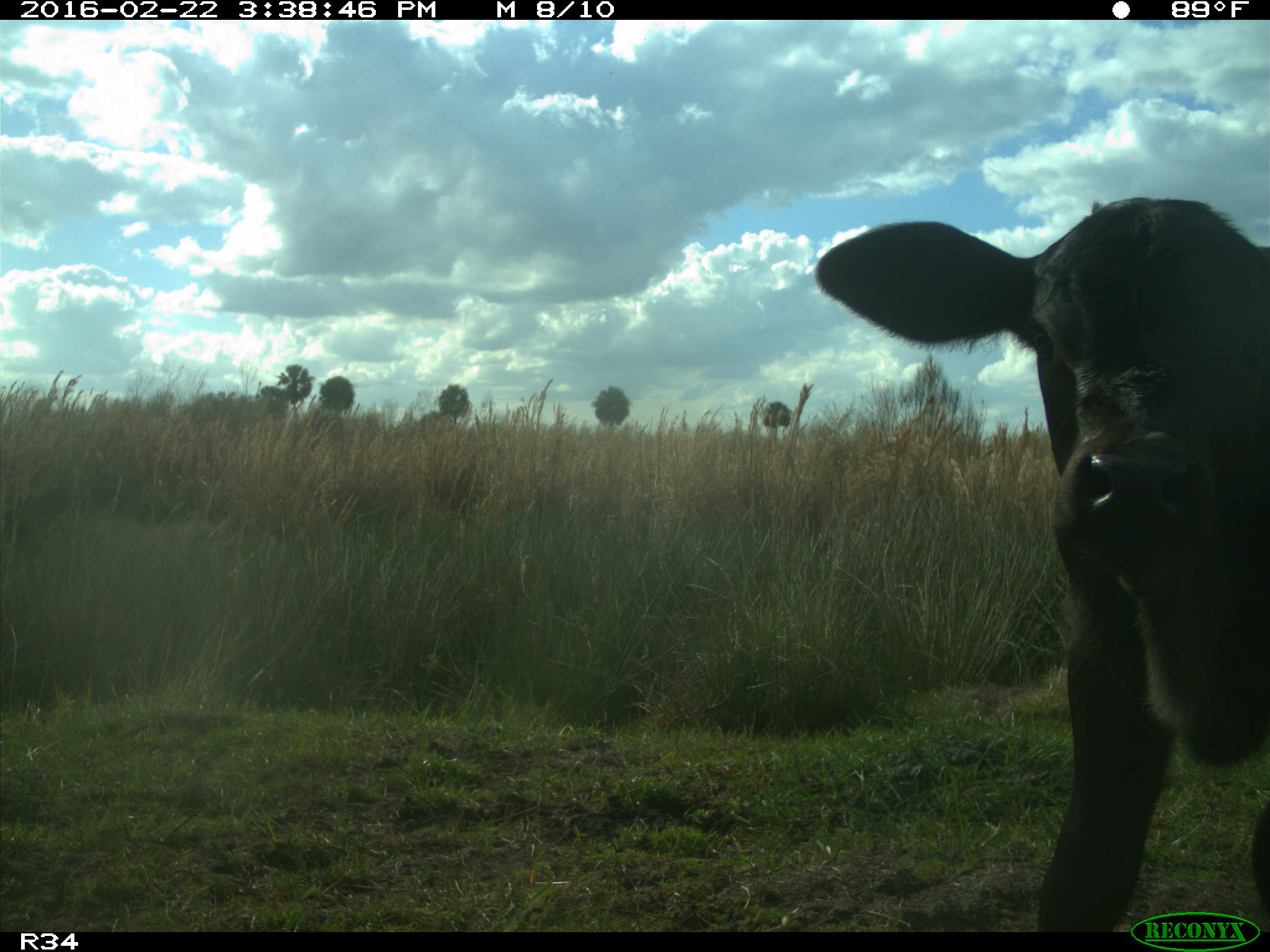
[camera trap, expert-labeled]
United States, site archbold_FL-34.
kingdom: Animalia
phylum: Chordata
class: Mammalia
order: Artiodactyla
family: Bovidae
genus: Bos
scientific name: Bos taurus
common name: domestic cow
Bos taurus (domestic cow).